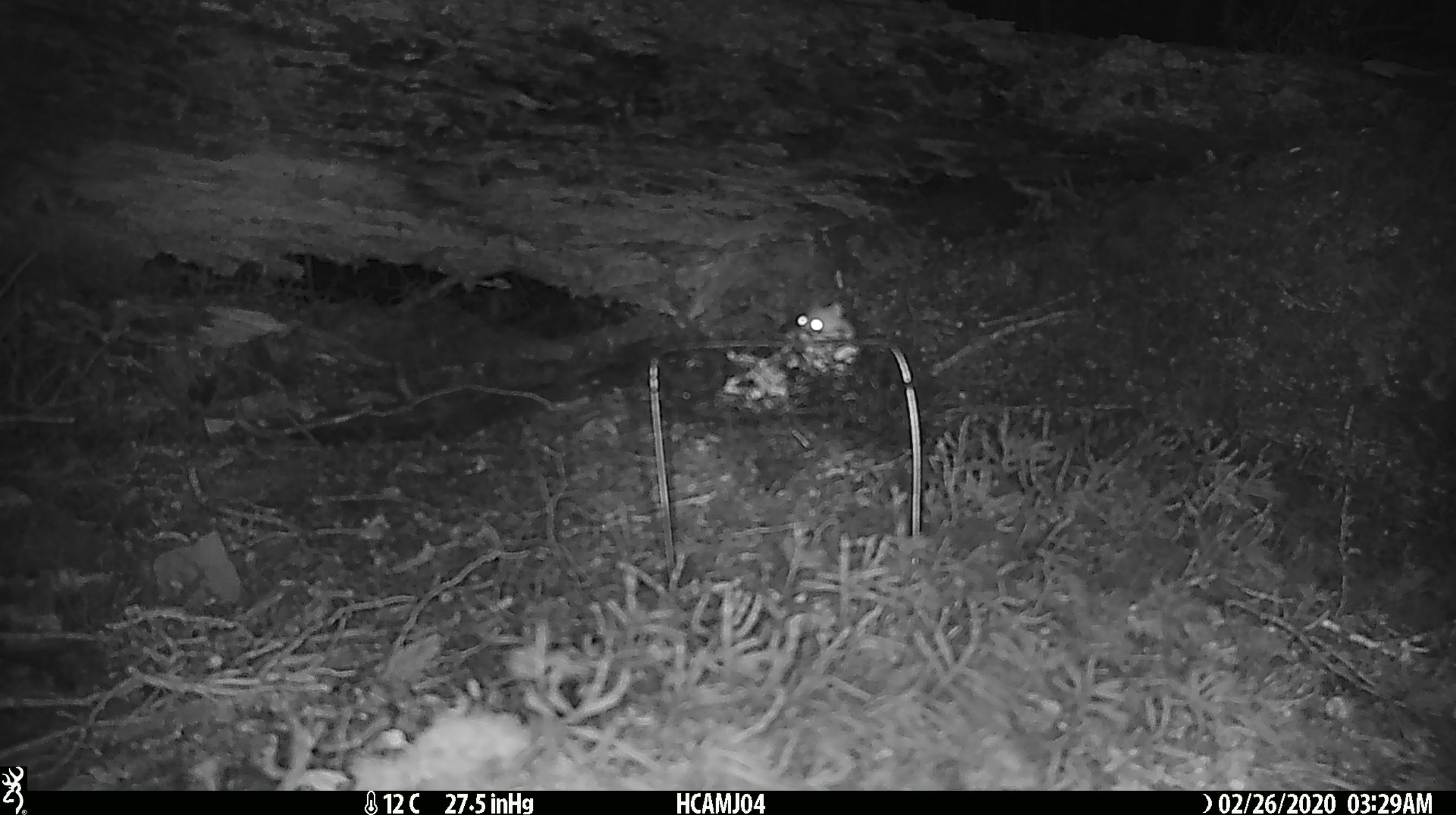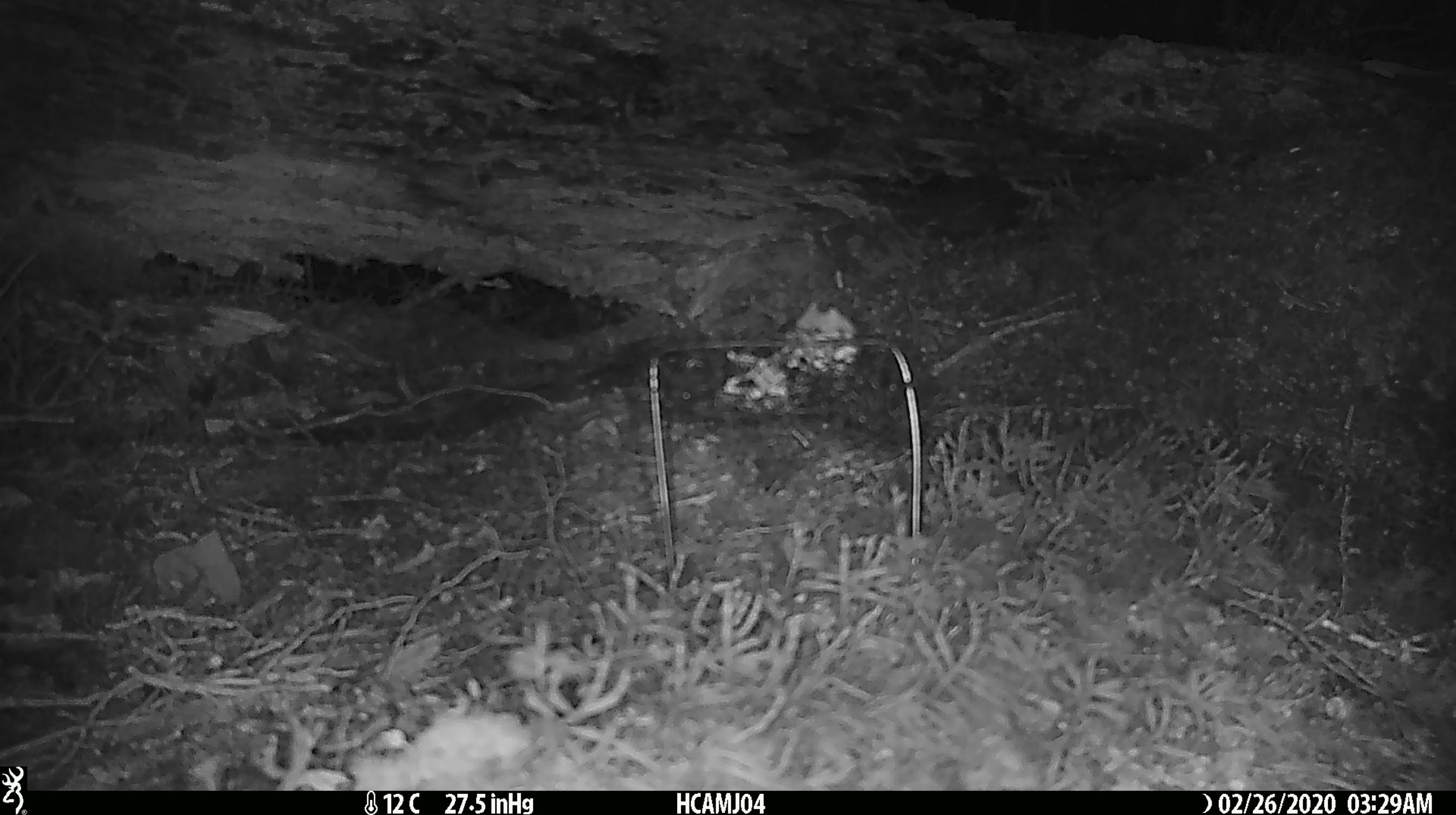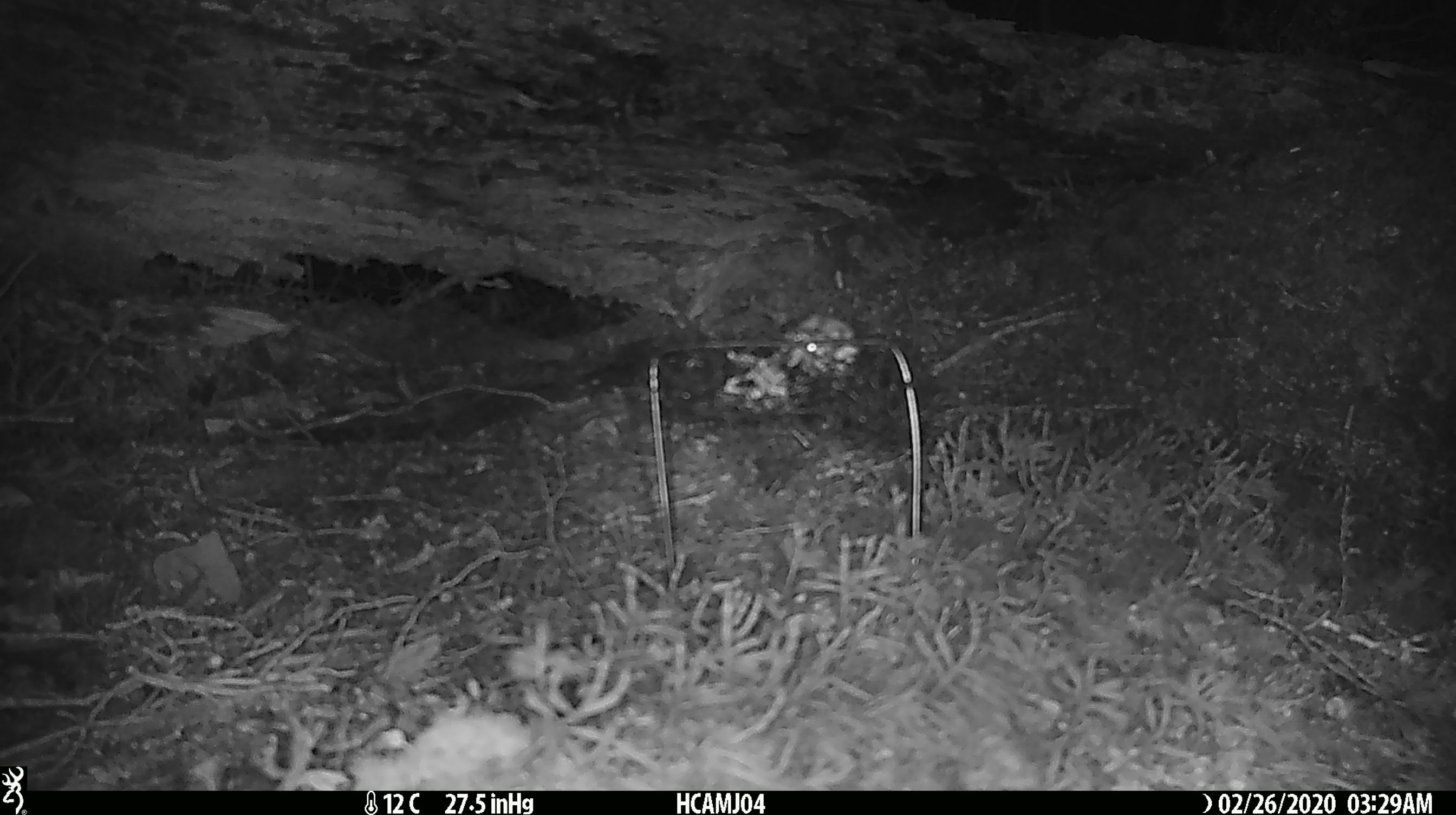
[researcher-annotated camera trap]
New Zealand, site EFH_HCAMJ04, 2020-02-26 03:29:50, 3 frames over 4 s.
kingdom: Animalia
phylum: Chordata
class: Mammalia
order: Rodentia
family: Muridae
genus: Mus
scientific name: Mus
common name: mouse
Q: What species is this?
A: Mouse (Mus).